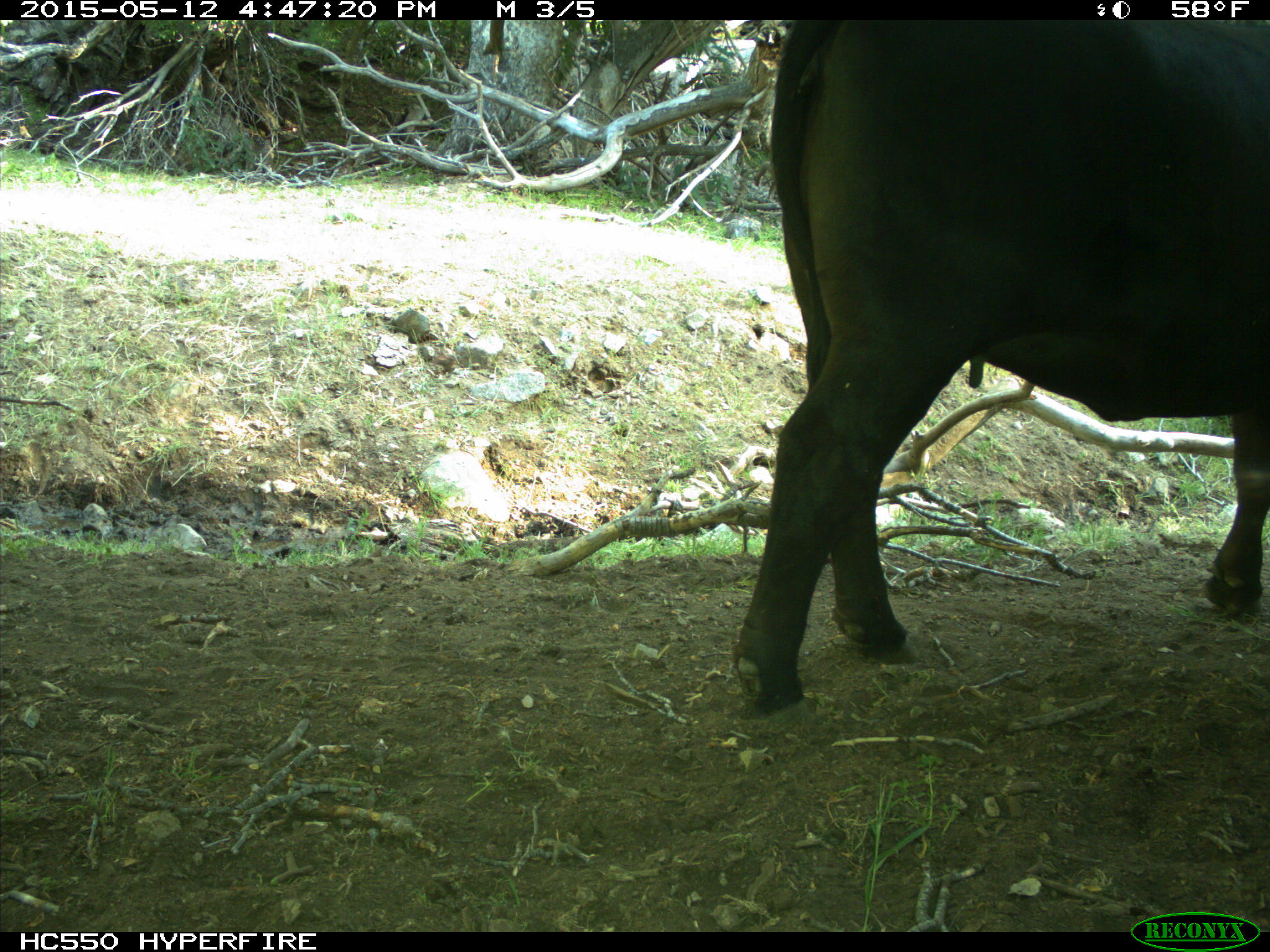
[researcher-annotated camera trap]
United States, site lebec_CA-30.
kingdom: Animalia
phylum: Chordata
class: Mammalia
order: Artiodactyla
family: Bovidae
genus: Bos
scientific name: Bos taurus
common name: domestic cow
Bos taurus (domestic cow).